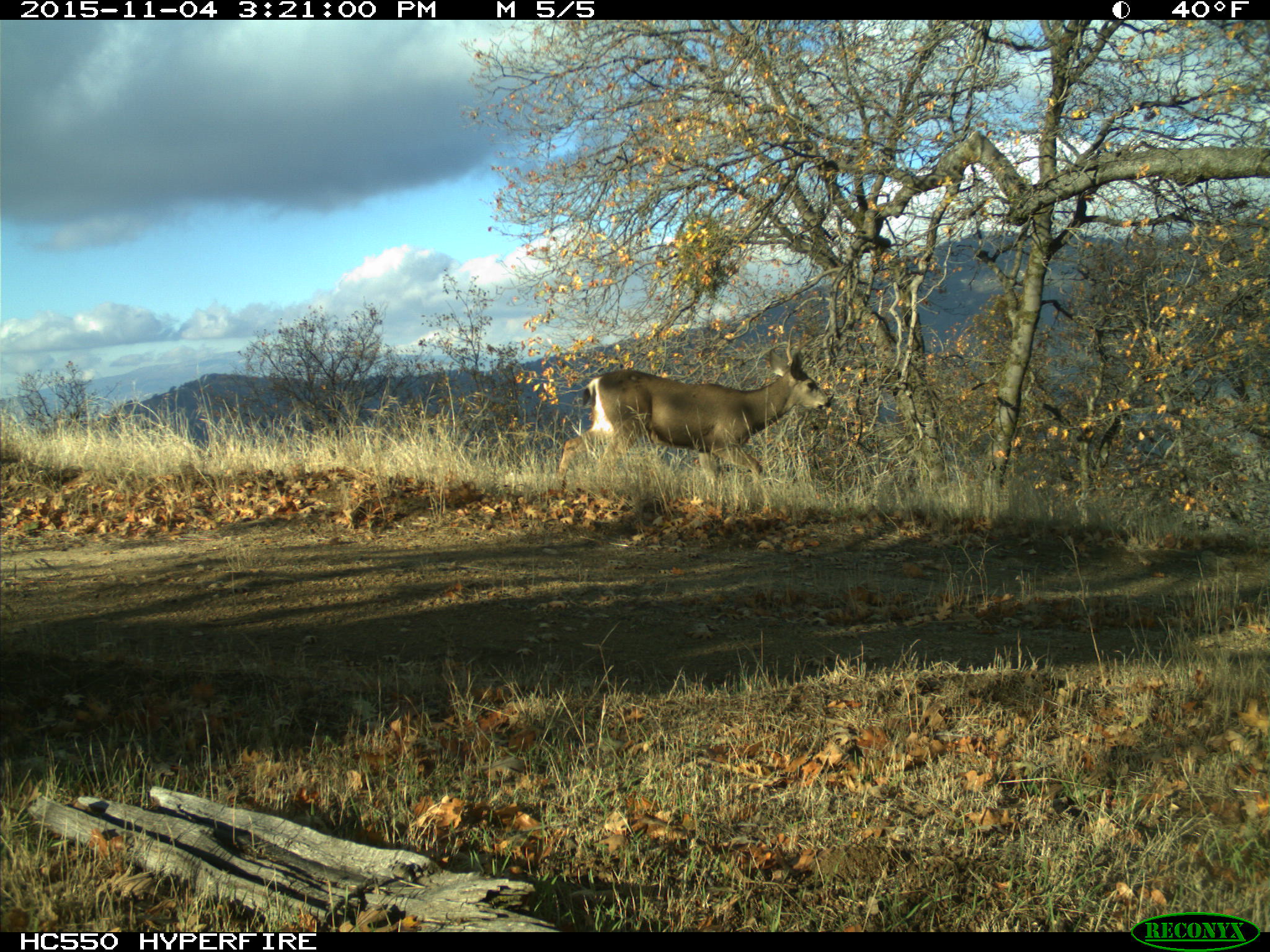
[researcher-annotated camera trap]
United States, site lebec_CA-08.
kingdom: Animalia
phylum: Chordata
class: Mammalia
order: Artiodactyla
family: Cervidae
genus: Odocoileus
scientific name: Odocoileus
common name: deer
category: unidentified deer